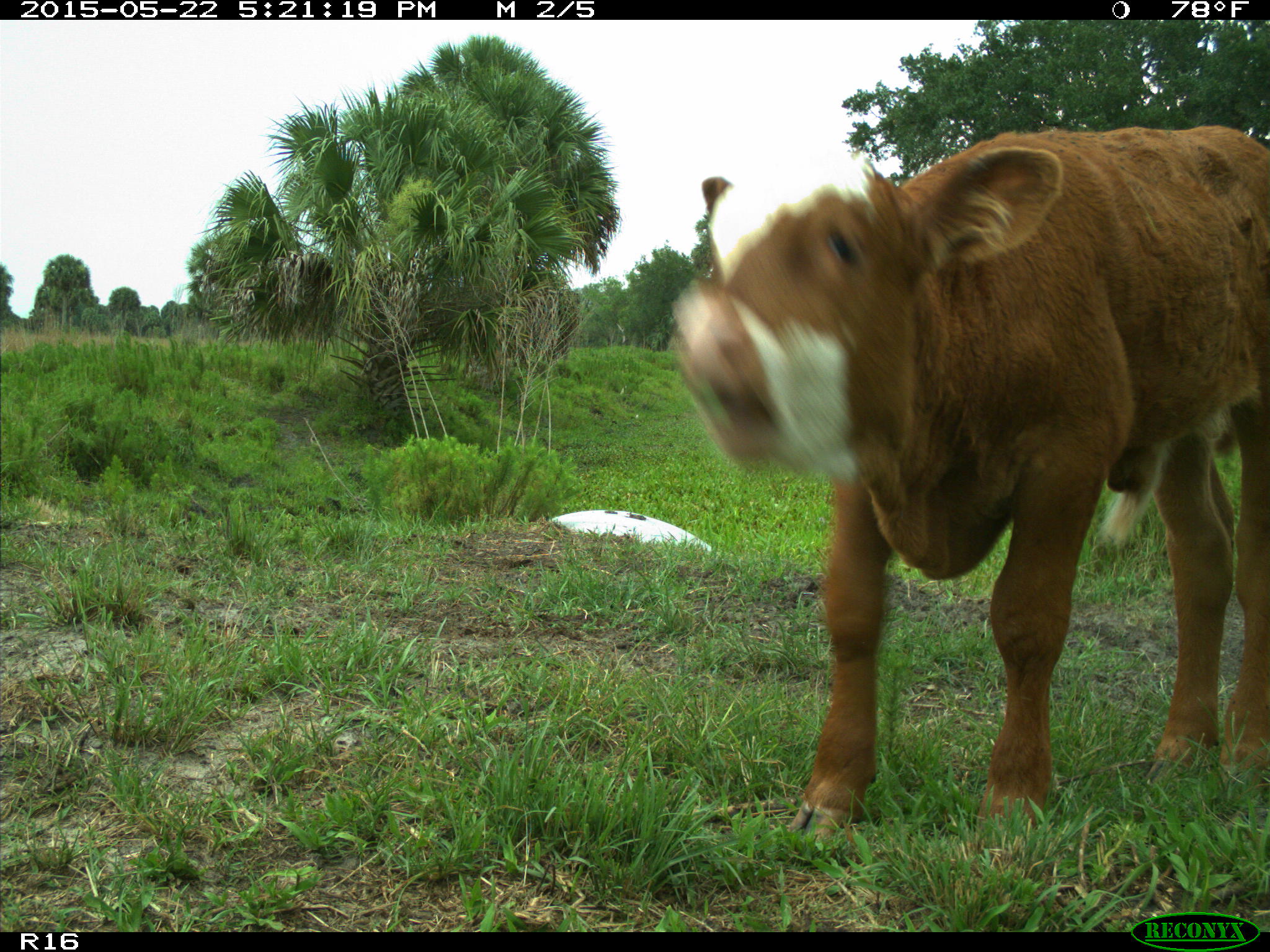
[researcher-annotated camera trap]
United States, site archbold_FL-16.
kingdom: Animalia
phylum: Chordata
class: Mammalia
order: Artiodactyla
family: Bovidae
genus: Bos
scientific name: Bos taurus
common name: domestic cow